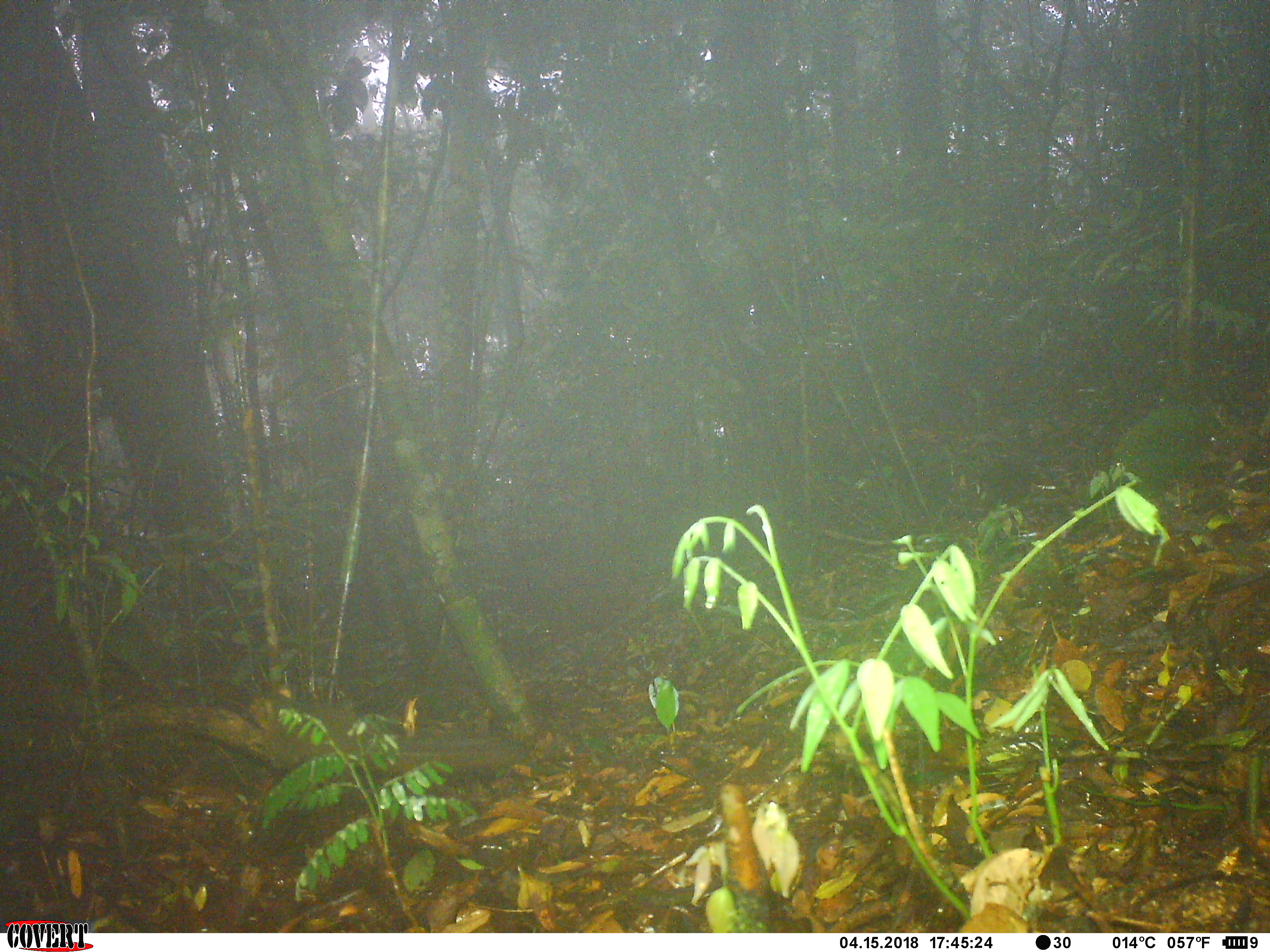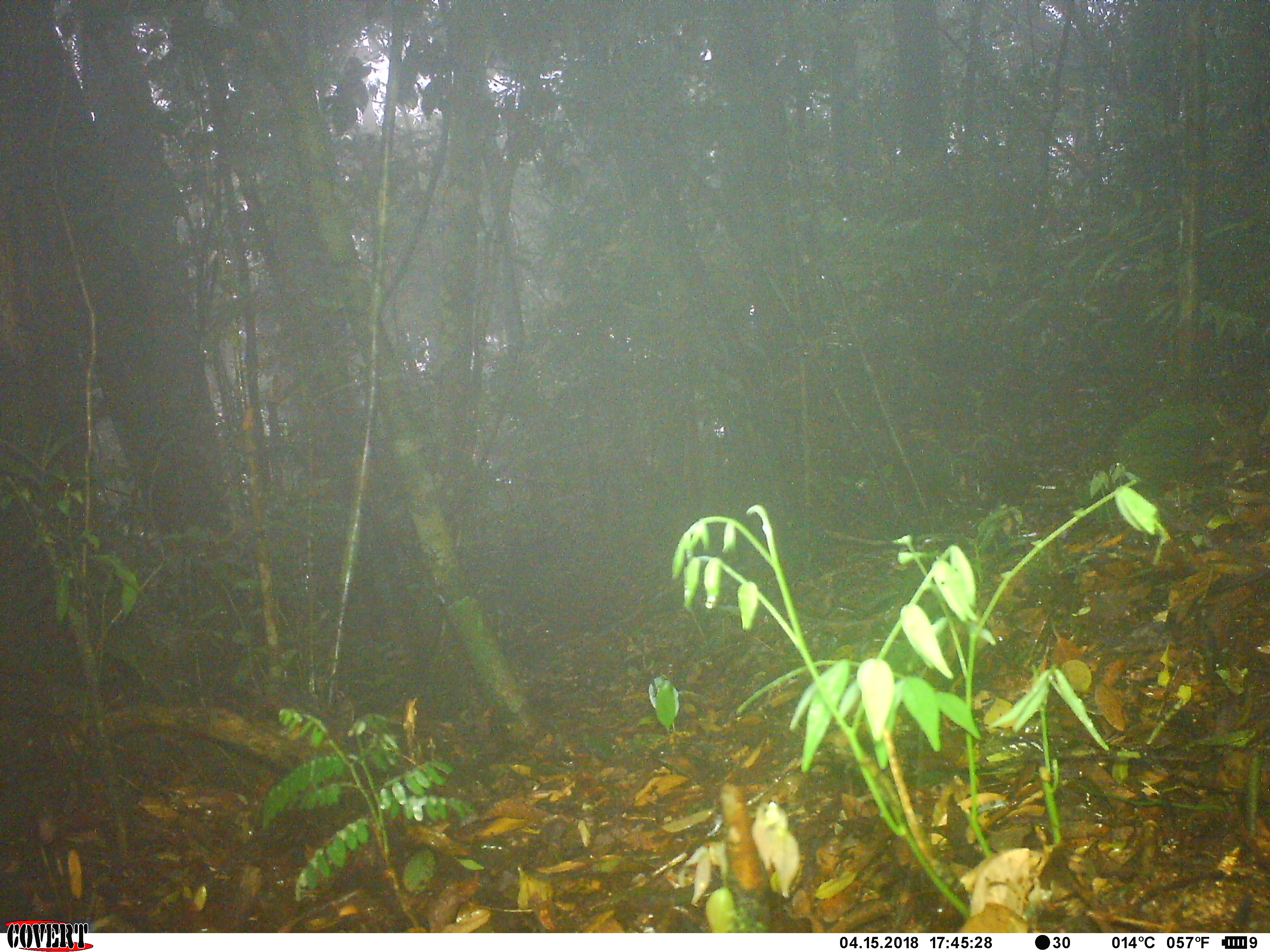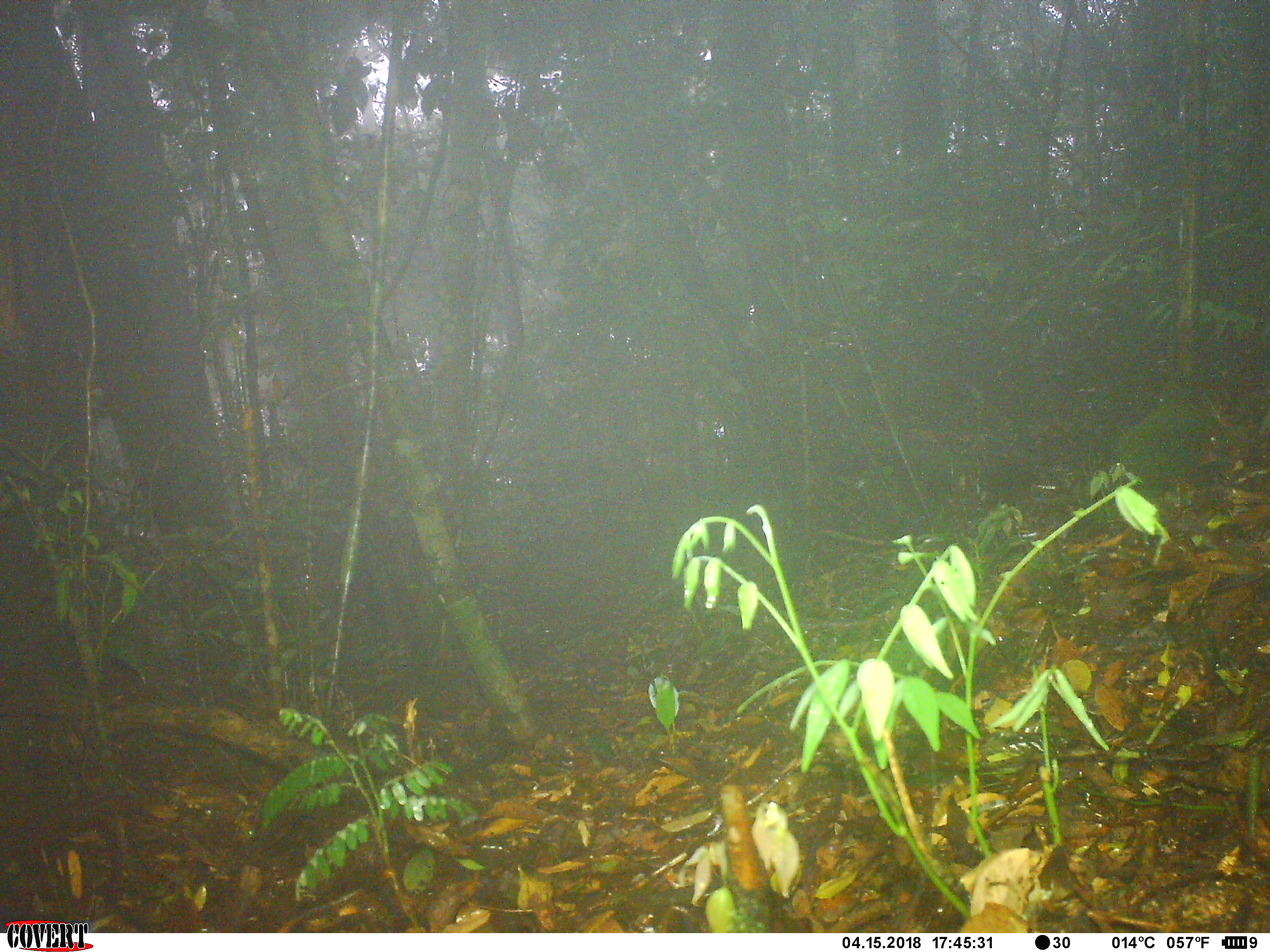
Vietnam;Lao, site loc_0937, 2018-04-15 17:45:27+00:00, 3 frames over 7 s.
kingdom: Animalia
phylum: Chordata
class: Mammalia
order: Rodentia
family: Sciuridae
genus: Dremomys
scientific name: Dremomys rufigenis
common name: red-cheeked squirrel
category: red cheeked squirrel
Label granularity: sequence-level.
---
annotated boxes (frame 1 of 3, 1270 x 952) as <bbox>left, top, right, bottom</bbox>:
red cheeked squirrel: <bbox>247, 685, 524, 778</bbox>